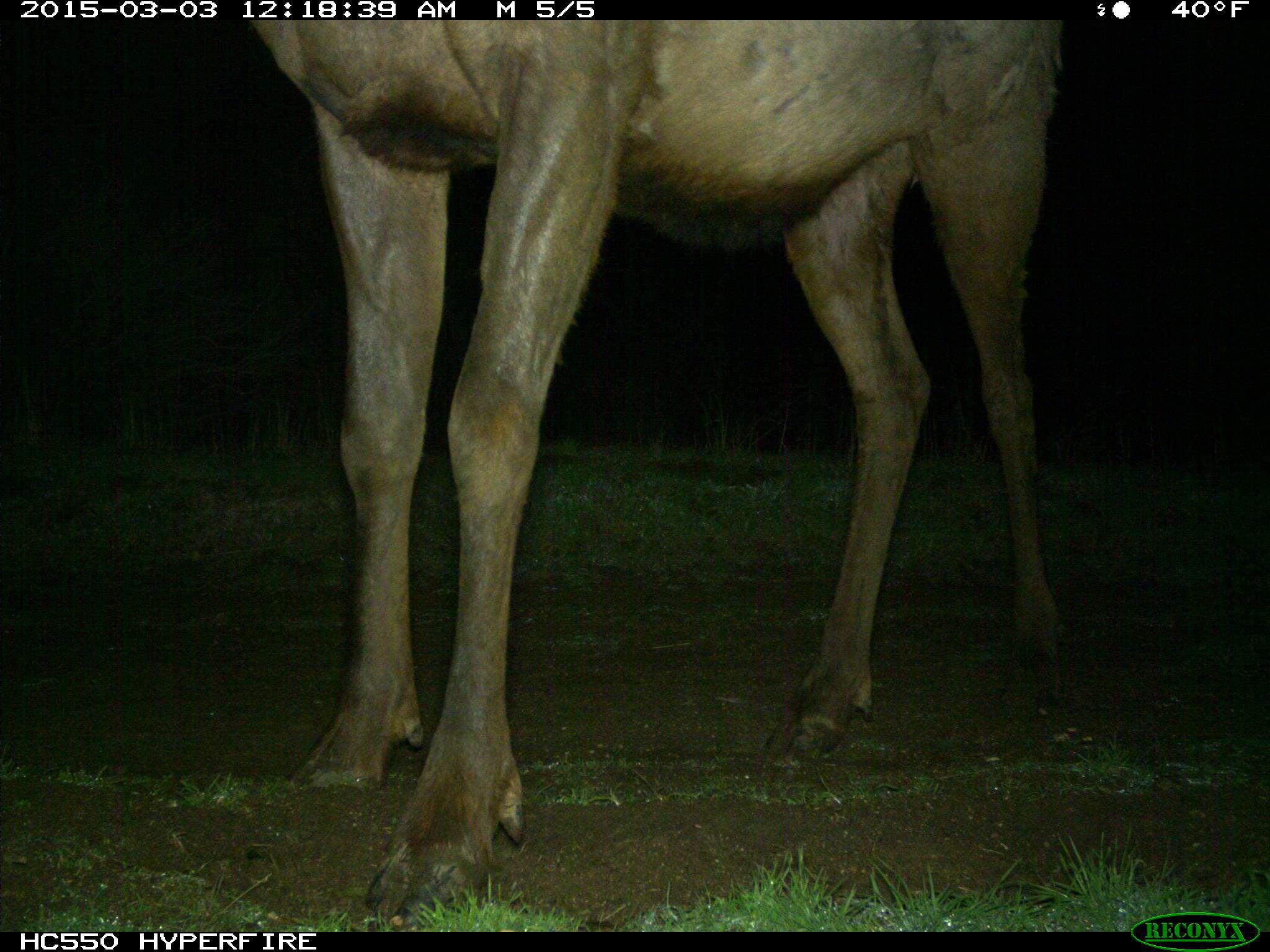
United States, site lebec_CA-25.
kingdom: Animalia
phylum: Chordata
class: Mammalia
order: Artiodactyla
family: Cervidae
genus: Cervus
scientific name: Cervus canadensis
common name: elk